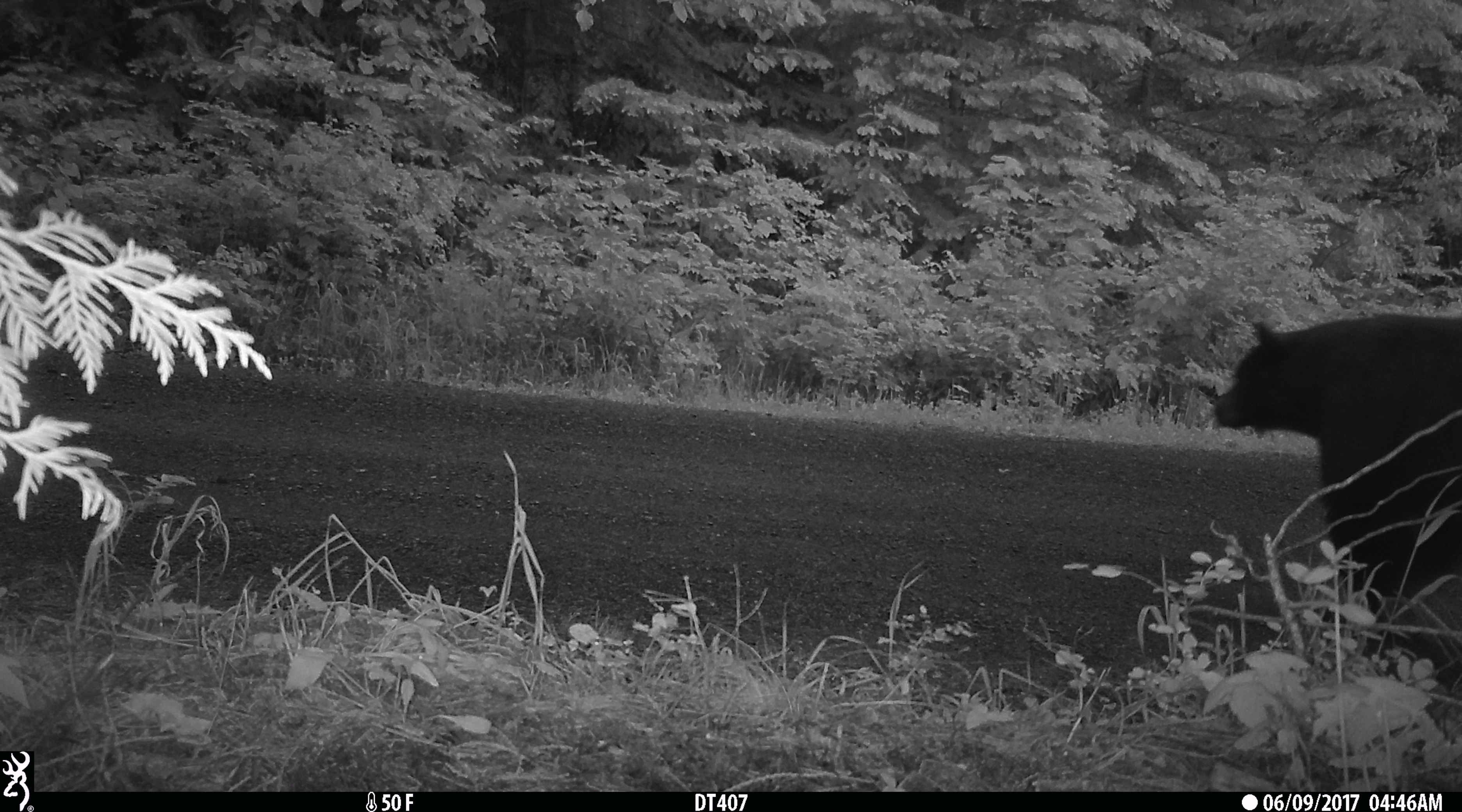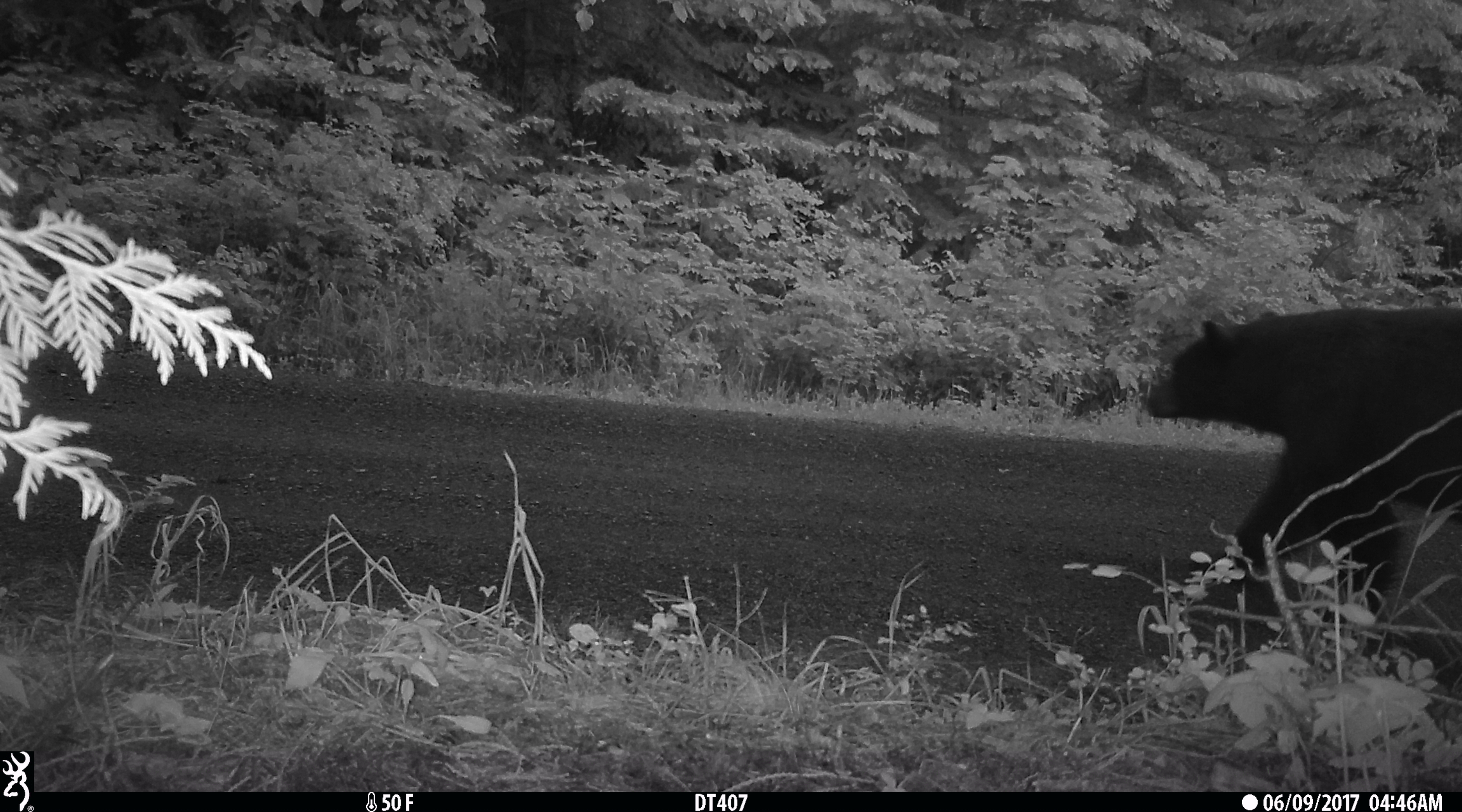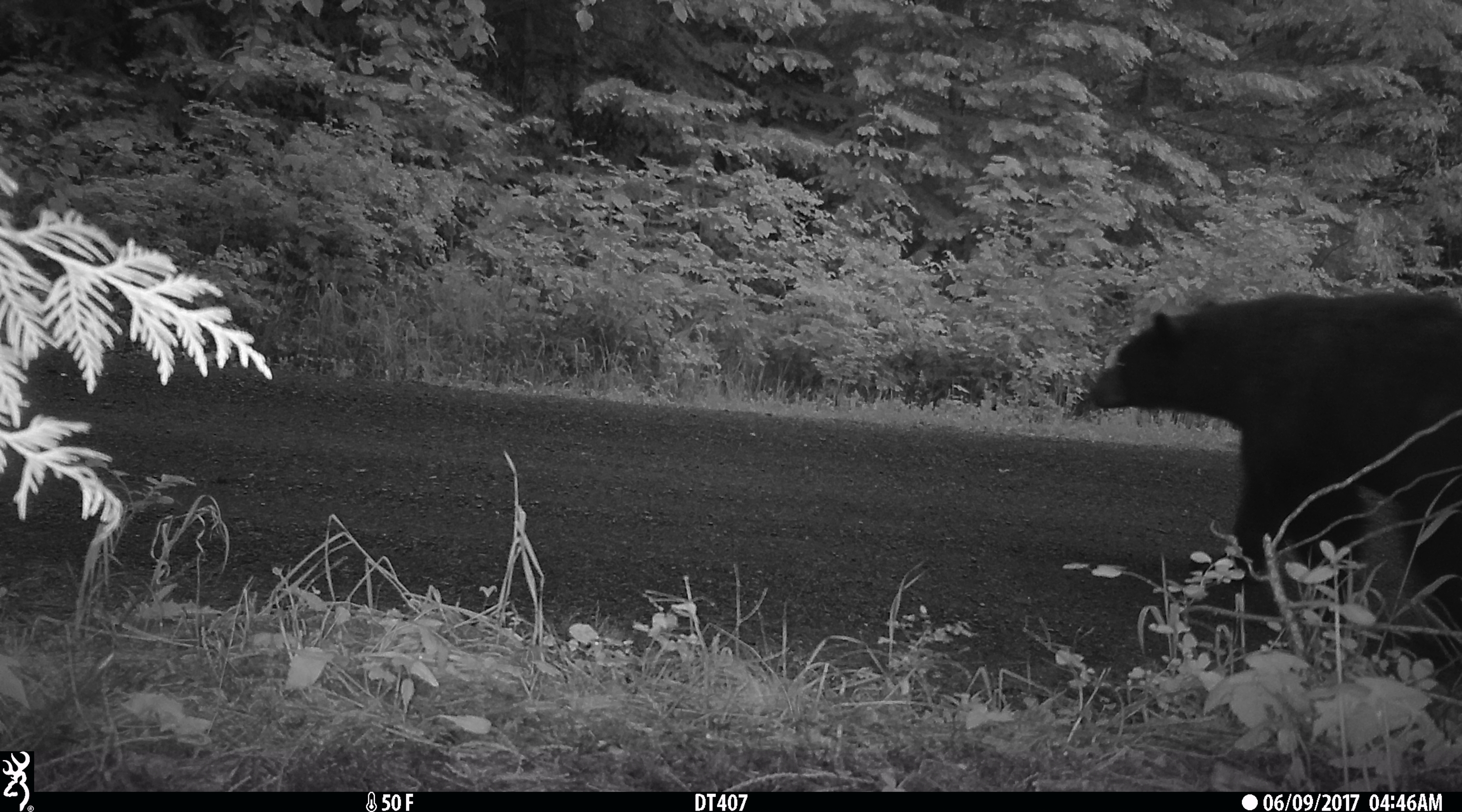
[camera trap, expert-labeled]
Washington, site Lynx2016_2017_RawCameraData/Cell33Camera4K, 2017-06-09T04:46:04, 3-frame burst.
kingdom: Animalia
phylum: Chordata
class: Mammalia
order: Carnivora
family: Ursidae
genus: Ursus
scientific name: Ursus americanus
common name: american black bear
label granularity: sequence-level